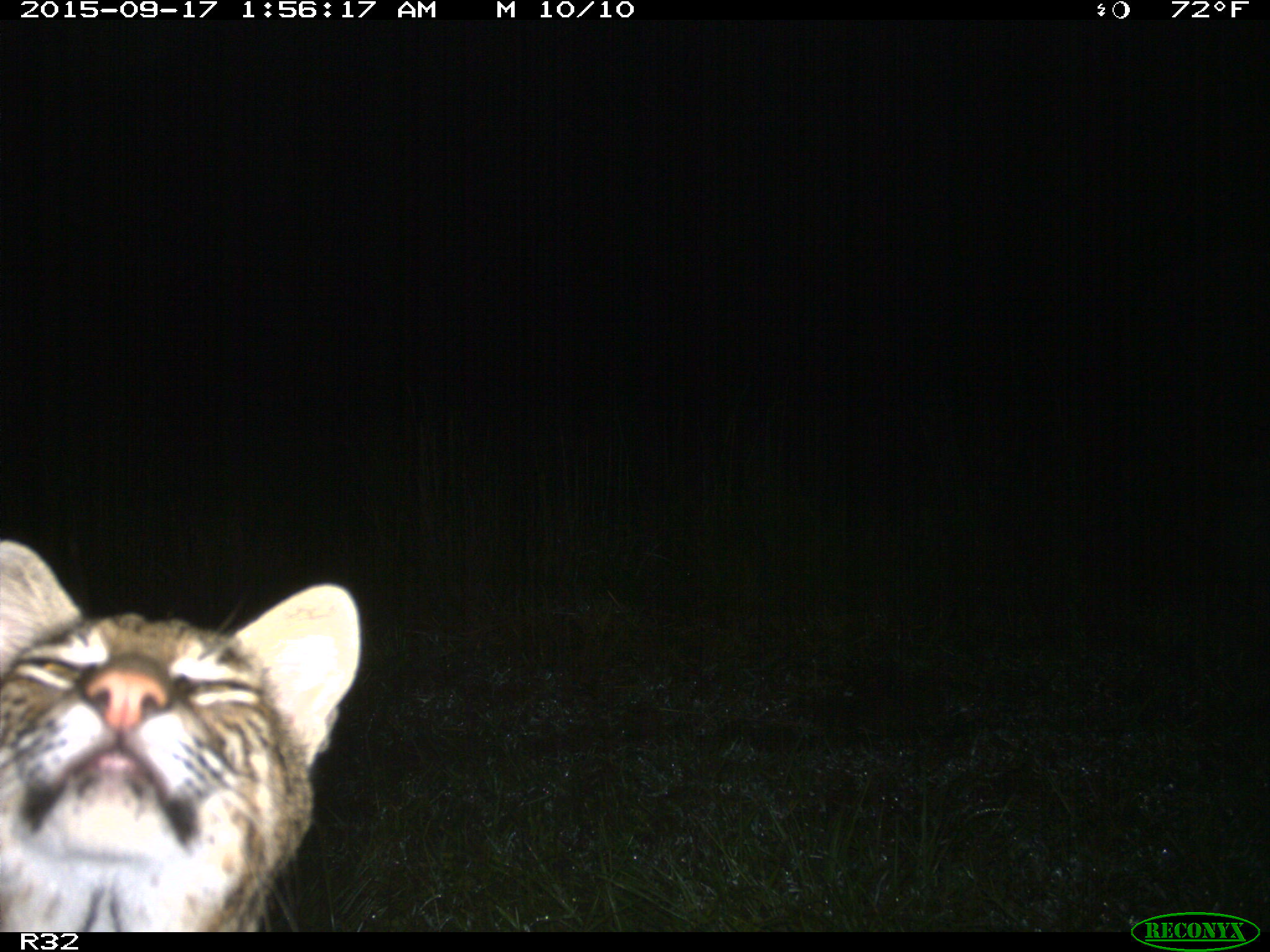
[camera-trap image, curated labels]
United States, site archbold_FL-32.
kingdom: Animalia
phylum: Chordata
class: Mammalia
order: Carnivora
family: Felidae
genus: Lynx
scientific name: Lynx rufus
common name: bobcat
Lynx rufus (bobcat).